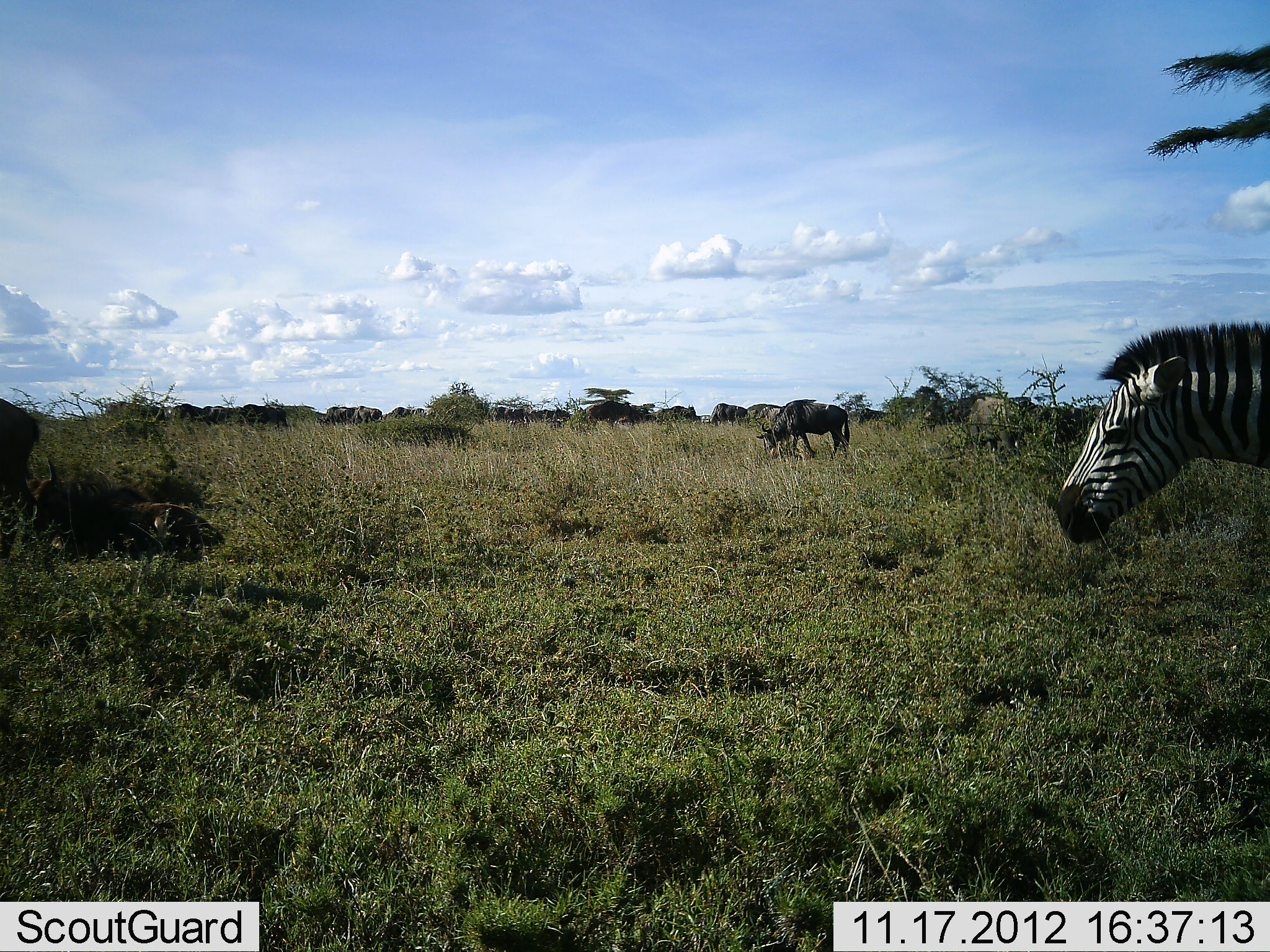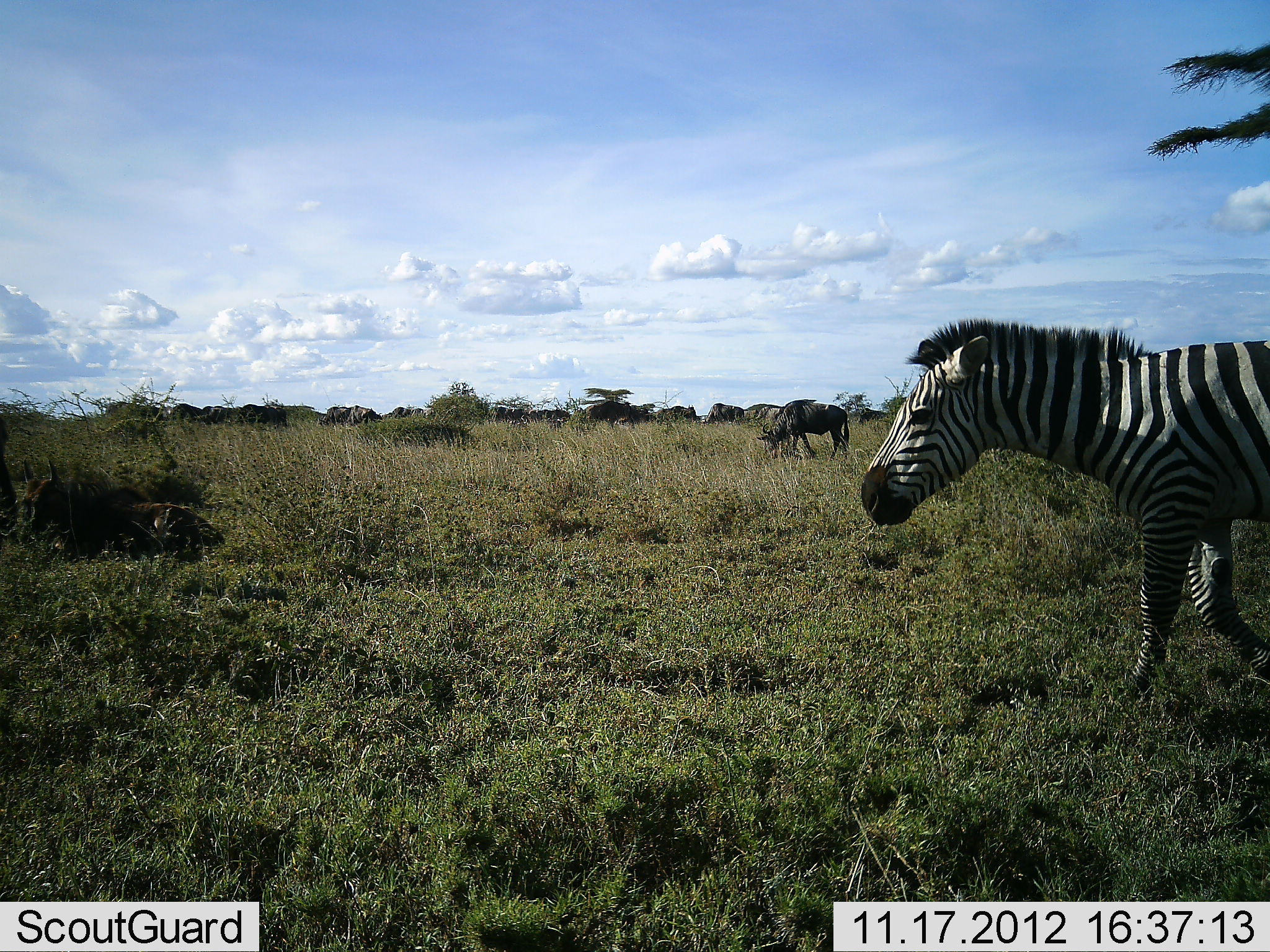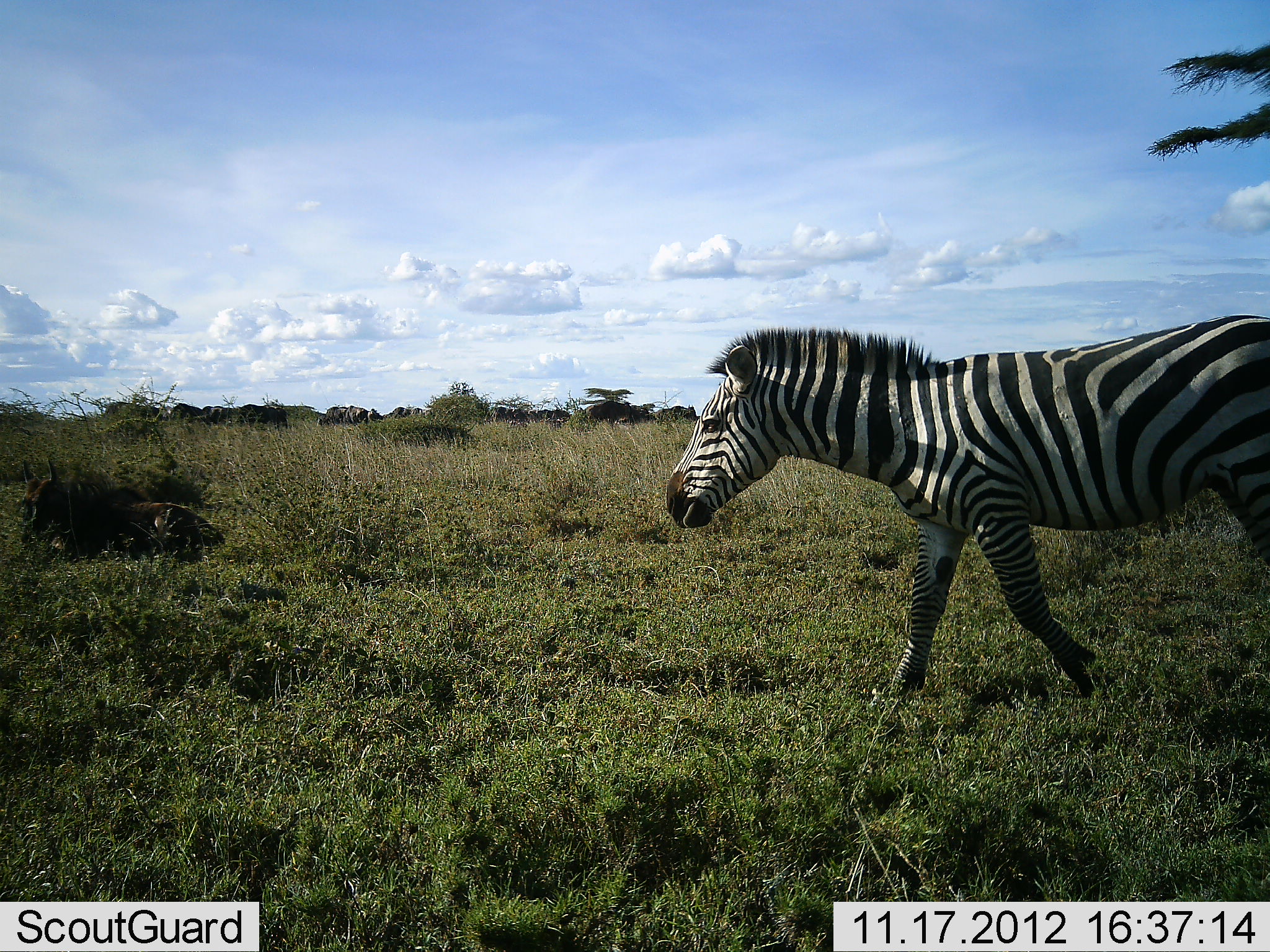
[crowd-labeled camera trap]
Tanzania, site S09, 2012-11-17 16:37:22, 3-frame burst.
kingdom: Animalia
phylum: Chordata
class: Mammalia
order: Artiodactyla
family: Bovidae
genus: Connochaetes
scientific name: Connochaetes taurinus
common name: blue wildebeest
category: wildebeest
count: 9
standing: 39%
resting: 48%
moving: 39%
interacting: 0%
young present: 4%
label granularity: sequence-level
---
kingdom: Animalia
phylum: Chordata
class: Mammalia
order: Perissodactyla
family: Equidae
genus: Equus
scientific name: Equus quagga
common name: plains zebra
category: zebra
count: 1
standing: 6%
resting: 0%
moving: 100%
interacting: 0%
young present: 0%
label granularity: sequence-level